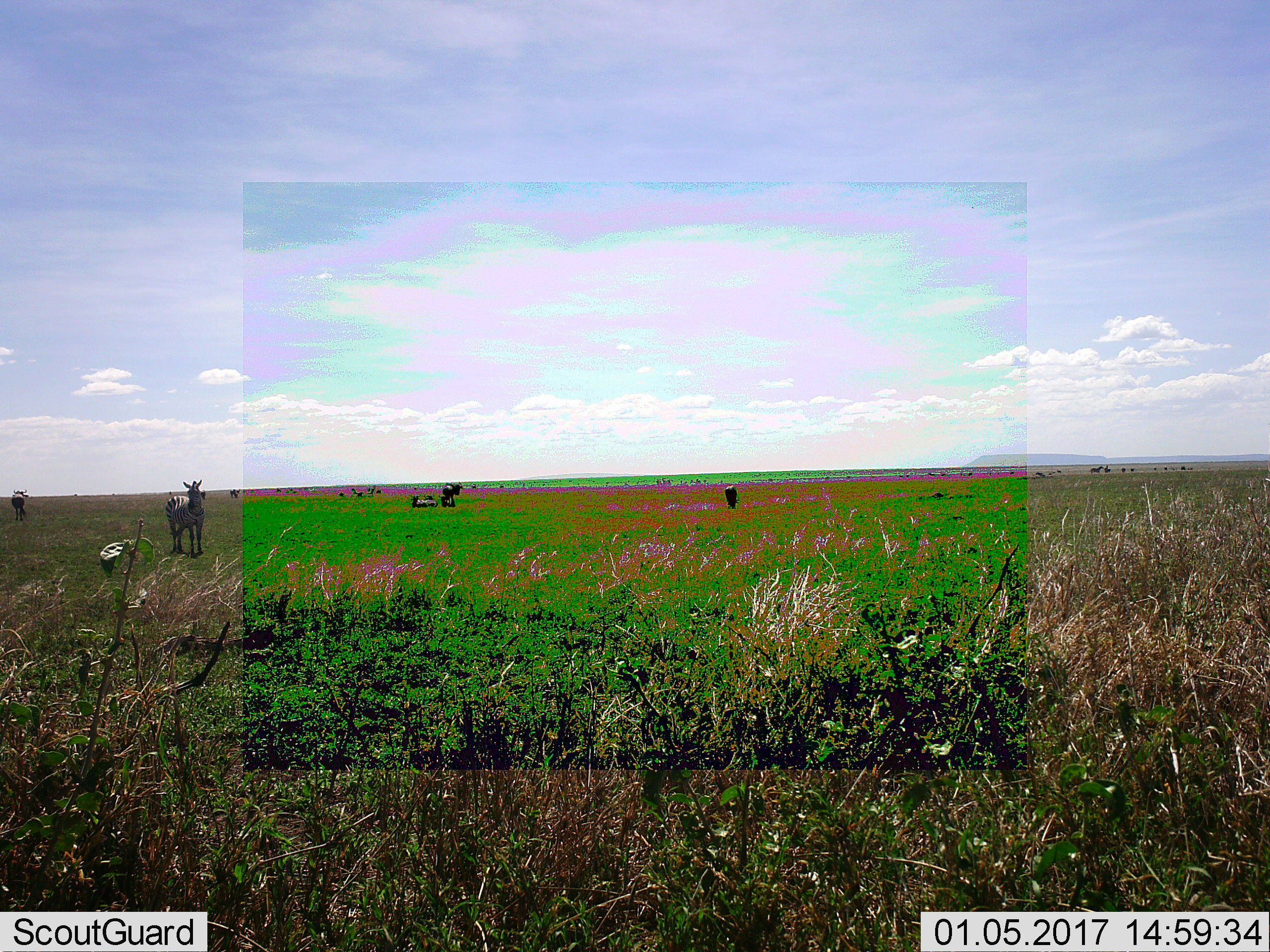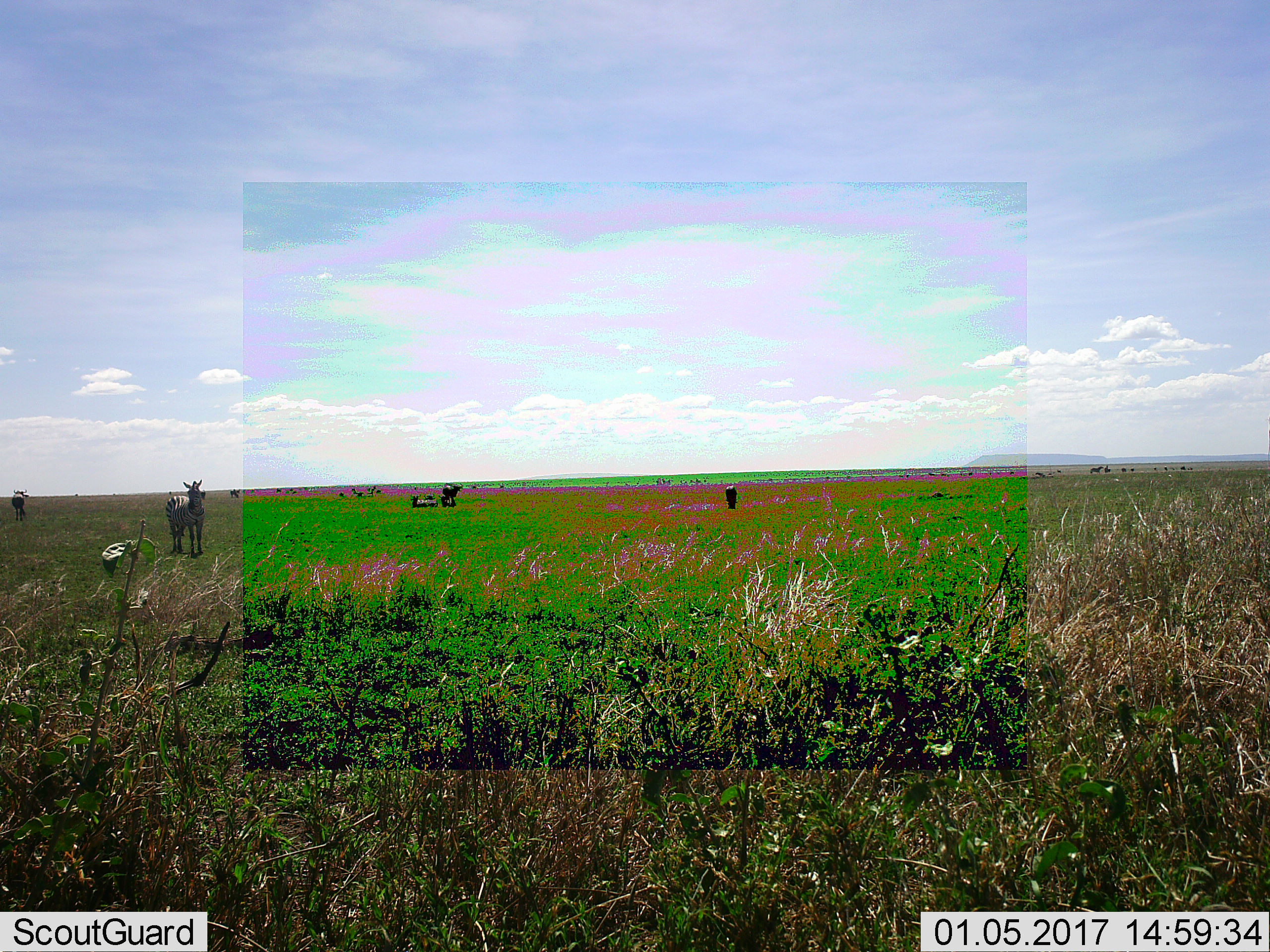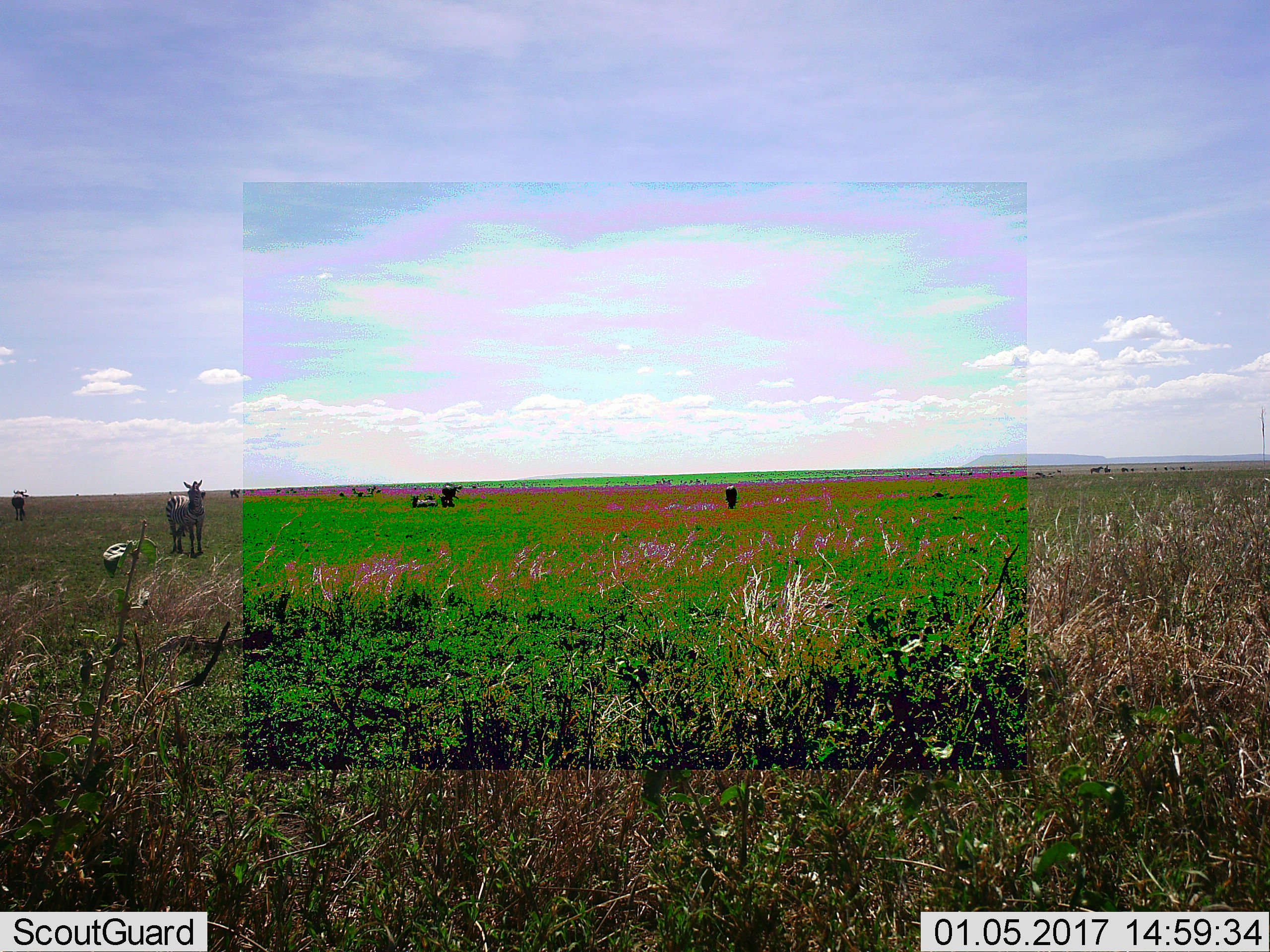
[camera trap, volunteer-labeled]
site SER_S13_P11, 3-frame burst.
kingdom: Animalia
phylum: Chordata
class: Mammalia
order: Perissodactyla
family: Equidae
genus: Equus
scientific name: Equus quagga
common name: plains zebra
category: zebraplains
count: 2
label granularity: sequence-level